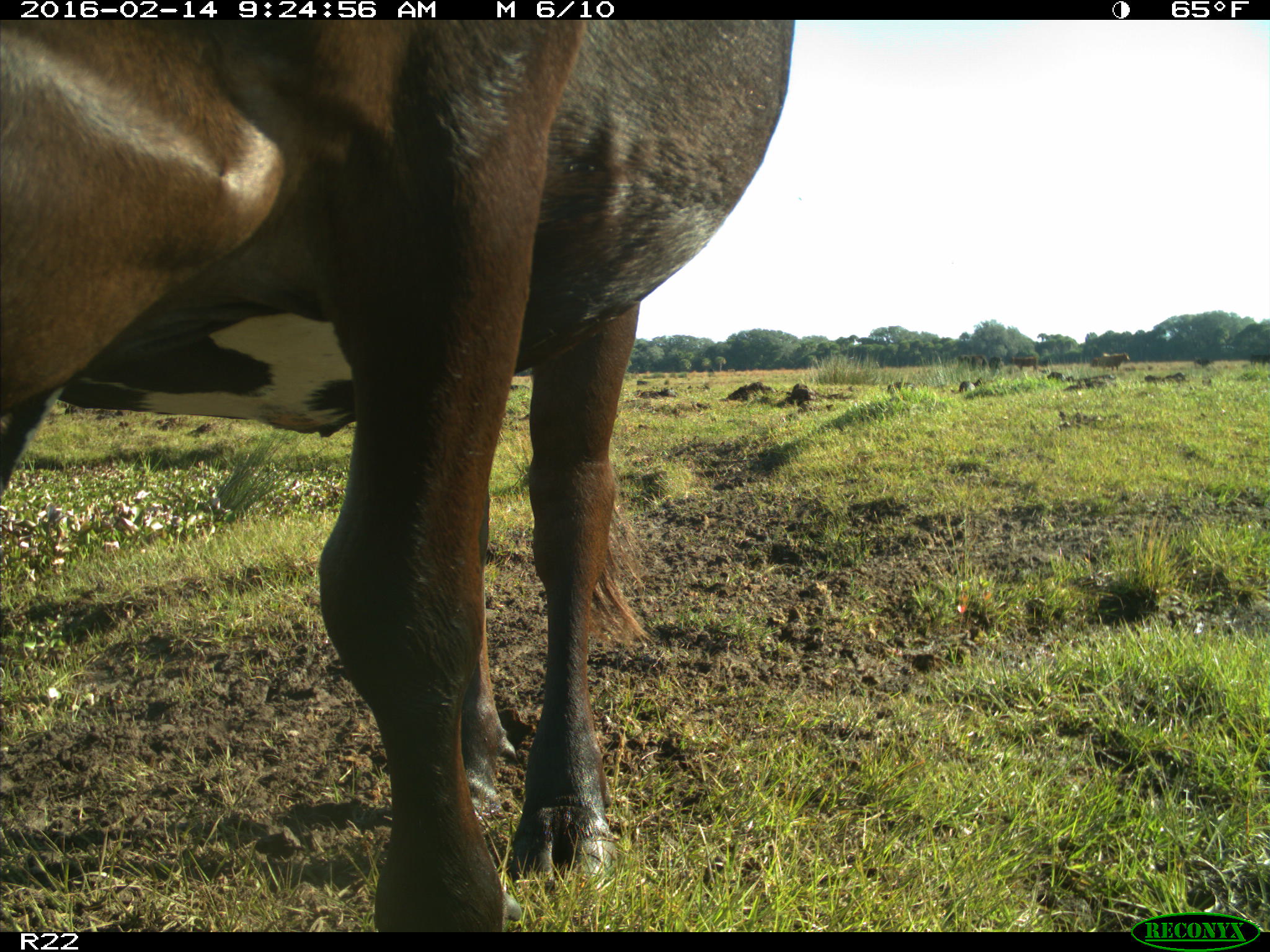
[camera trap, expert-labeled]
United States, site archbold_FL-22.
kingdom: Animalia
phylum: Chordata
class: Mammalia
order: Artiodactyla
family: Bovidae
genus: Bos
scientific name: Bos taurus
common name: domestic cow